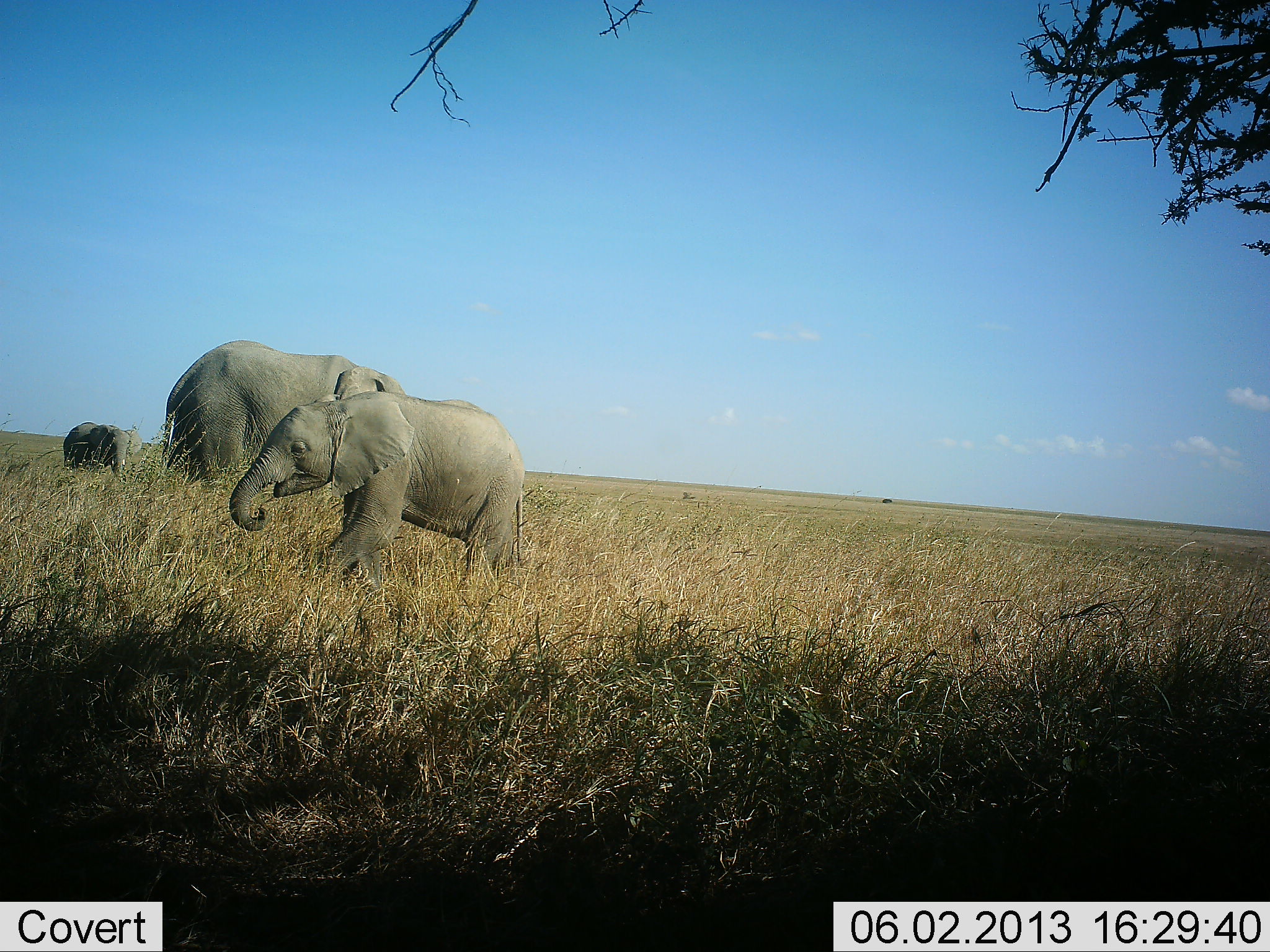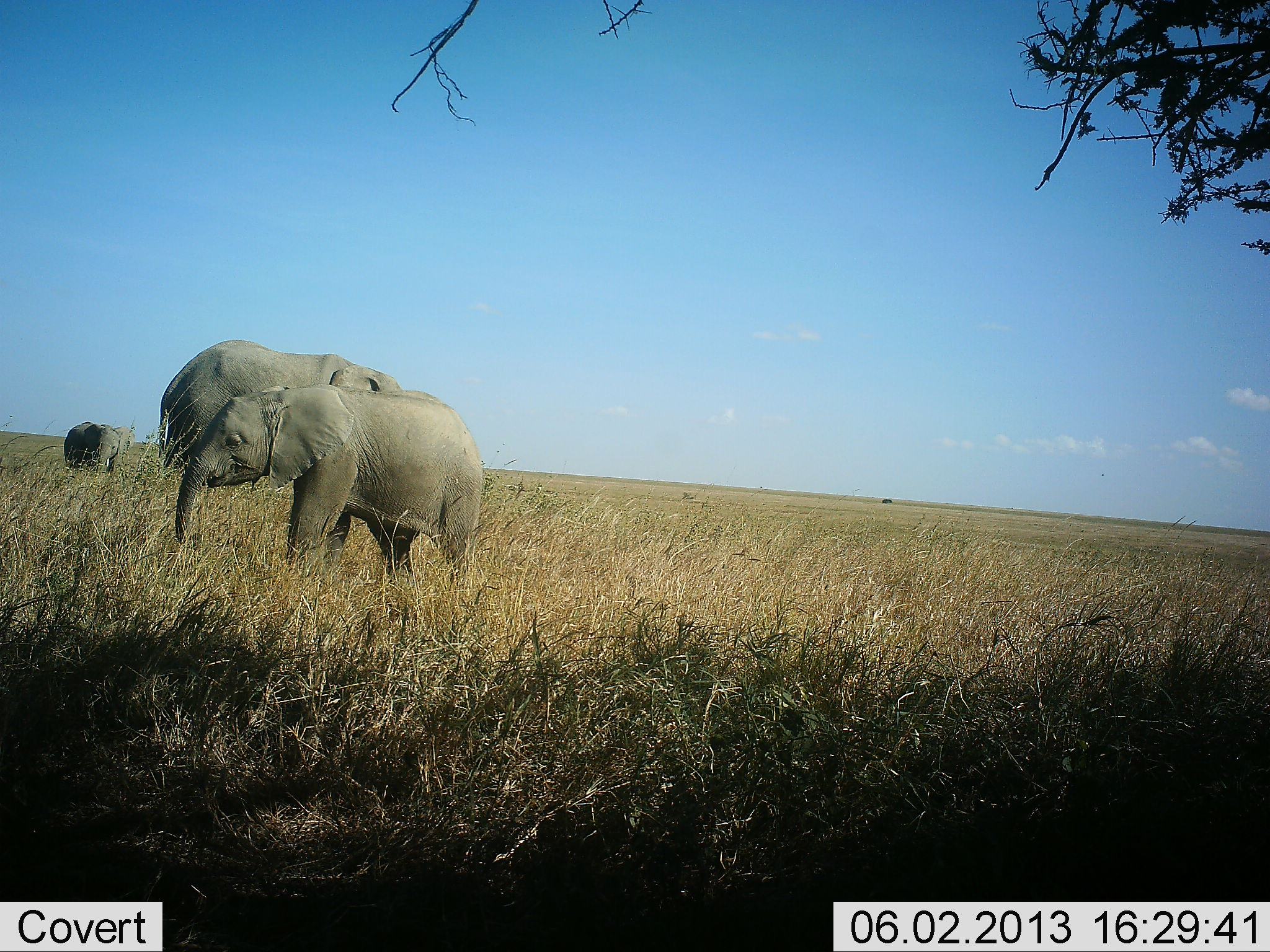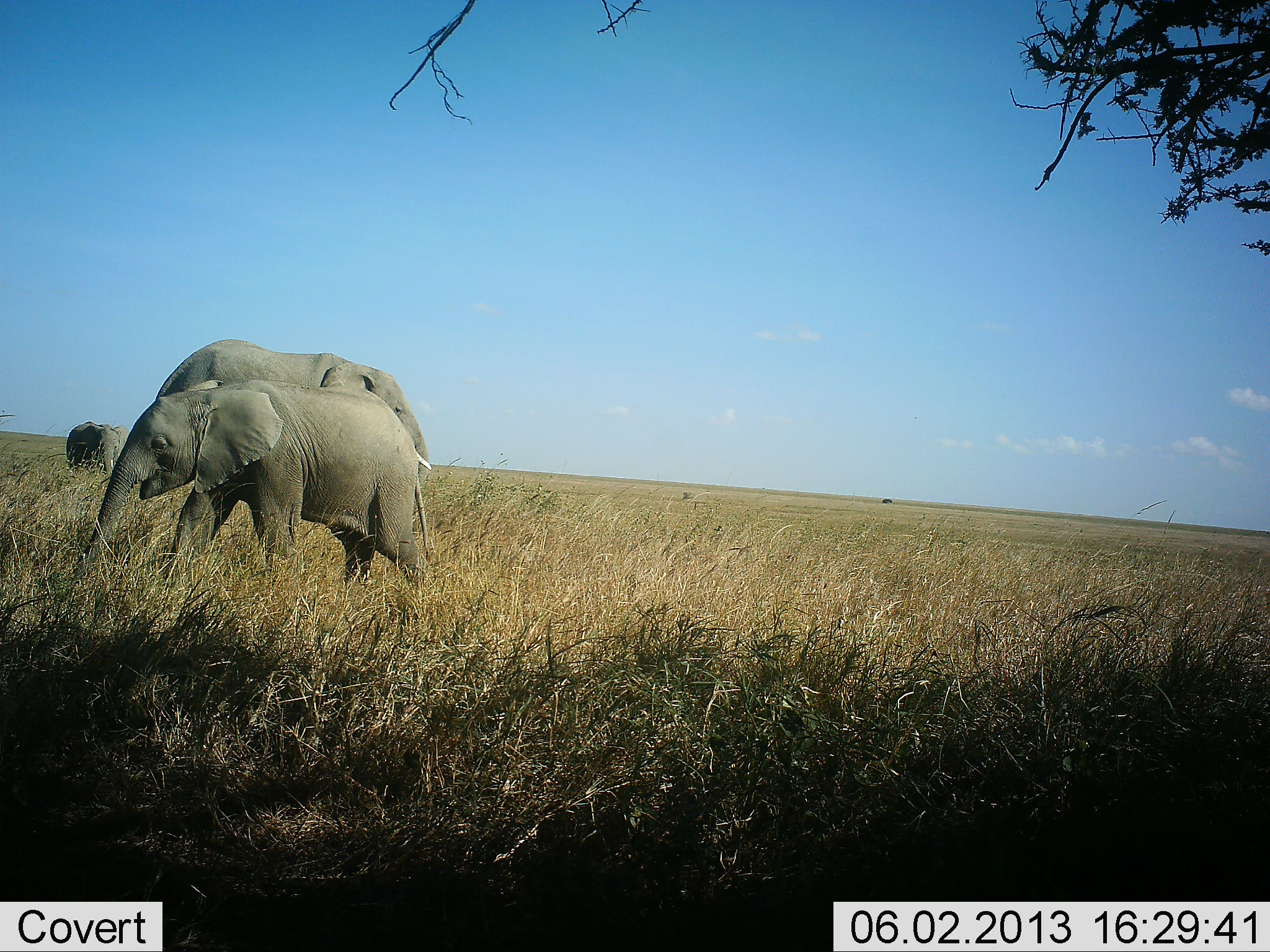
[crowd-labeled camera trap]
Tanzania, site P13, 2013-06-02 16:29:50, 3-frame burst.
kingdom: Animalia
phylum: Chordata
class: Mammalia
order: Proboscidea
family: Elephantidae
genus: Loxodonta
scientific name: Loxodonta africana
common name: african bush elephant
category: elephant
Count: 3.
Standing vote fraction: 59%.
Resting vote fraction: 4%.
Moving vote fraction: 67%.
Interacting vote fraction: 7%.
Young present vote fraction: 74%.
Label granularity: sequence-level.